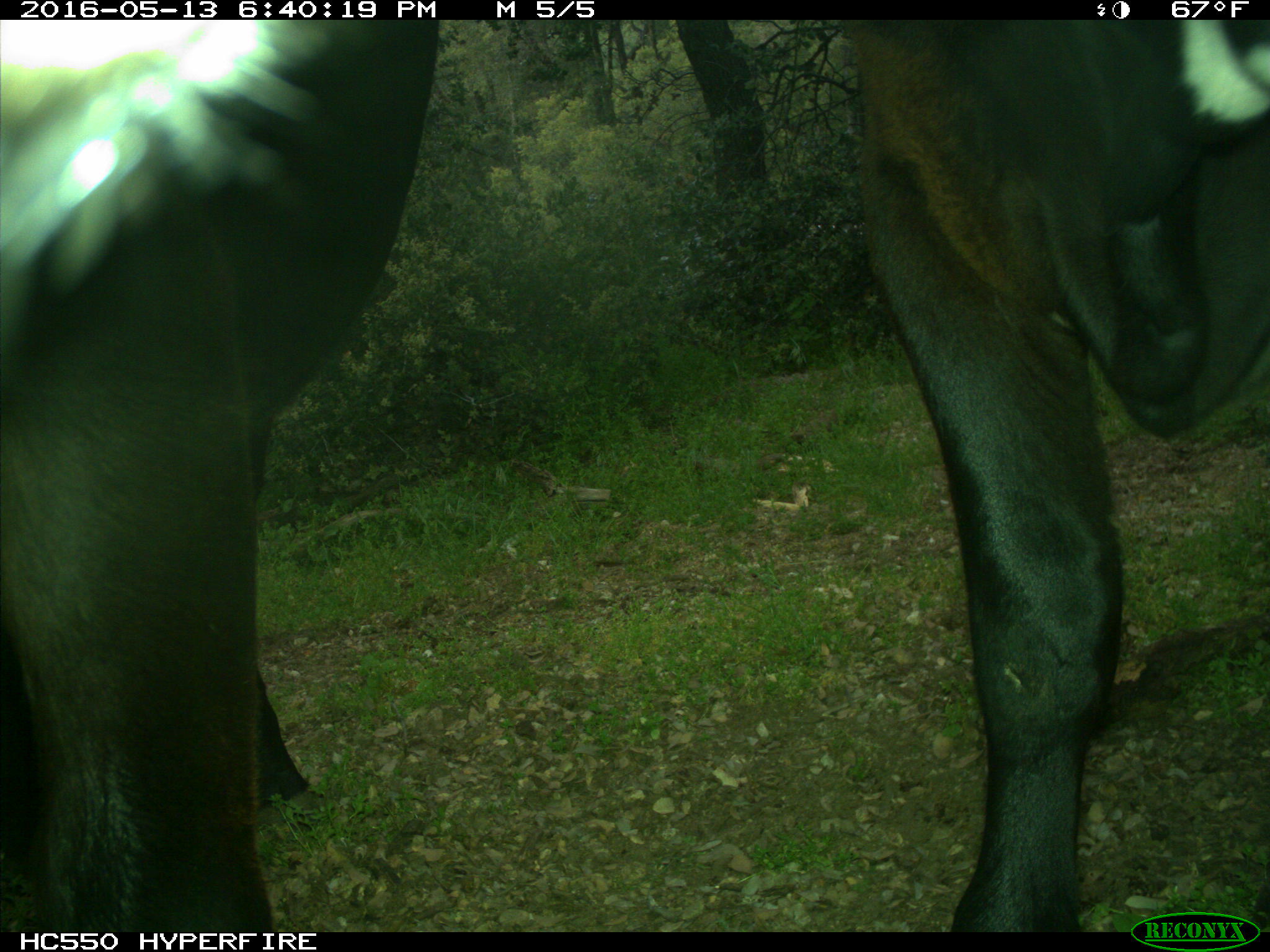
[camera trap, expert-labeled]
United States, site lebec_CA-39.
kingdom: Animalia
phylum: Chordata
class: Mammalia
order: Artiodactyla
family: Bovidae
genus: Bos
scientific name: Bos taurus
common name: domestic cow